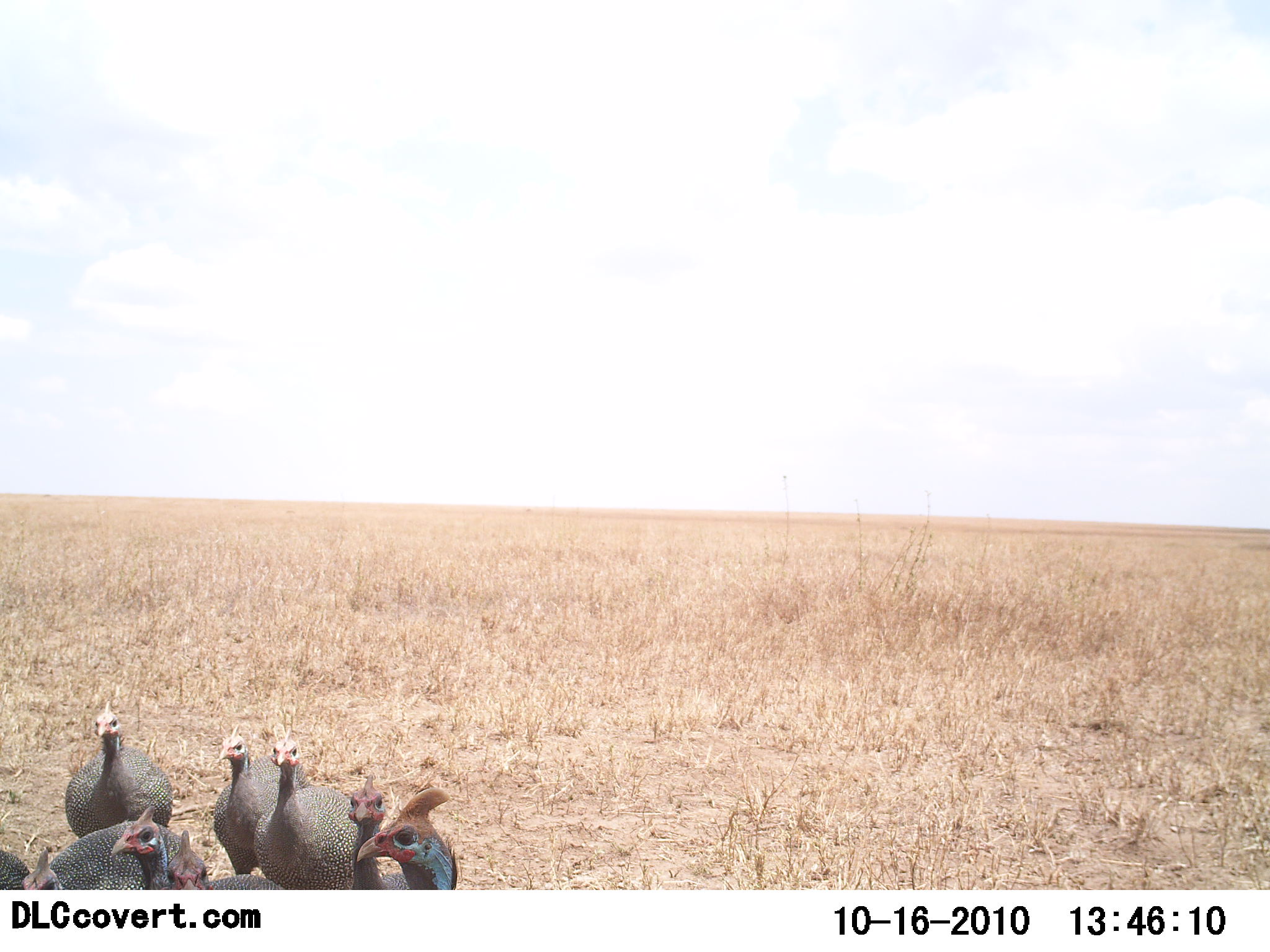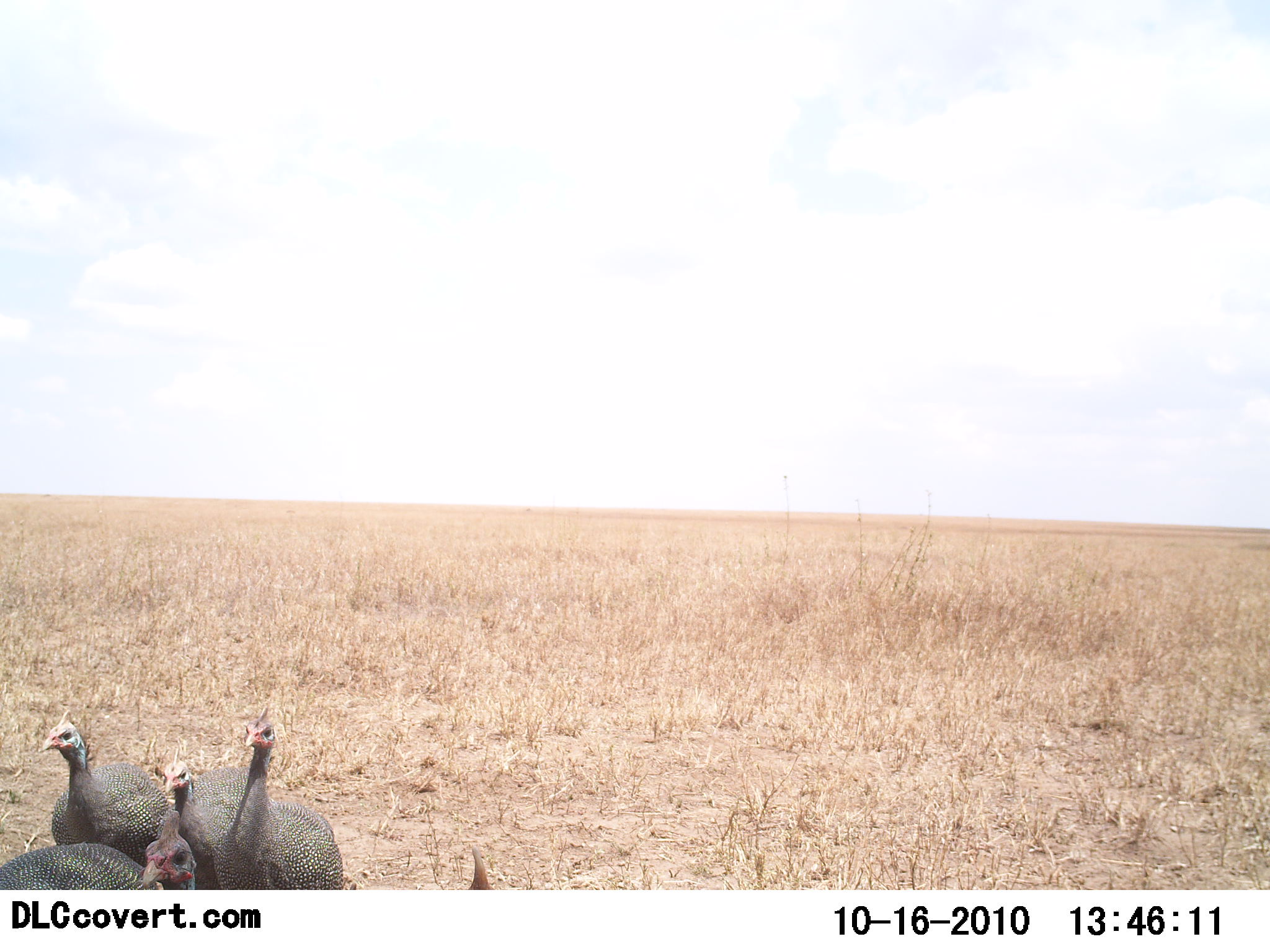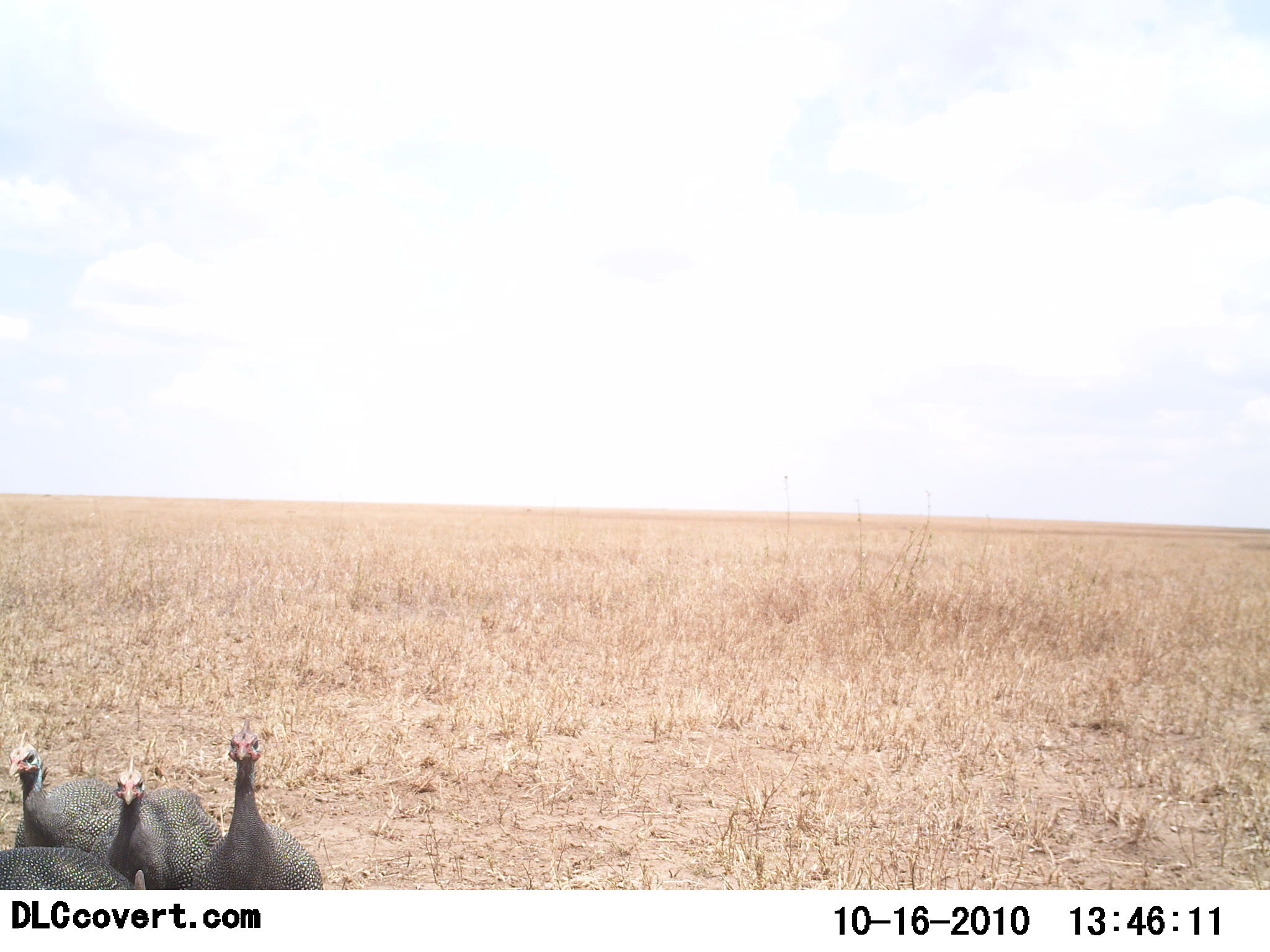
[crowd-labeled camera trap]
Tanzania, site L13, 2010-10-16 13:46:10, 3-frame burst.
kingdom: Animalia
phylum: Chordata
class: Aves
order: Galliformes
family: Numididae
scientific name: Numididae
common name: guinea fowl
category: guineafowl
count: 8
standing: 53%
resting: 0%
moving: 60%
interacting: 0%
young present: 0%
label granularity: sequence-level